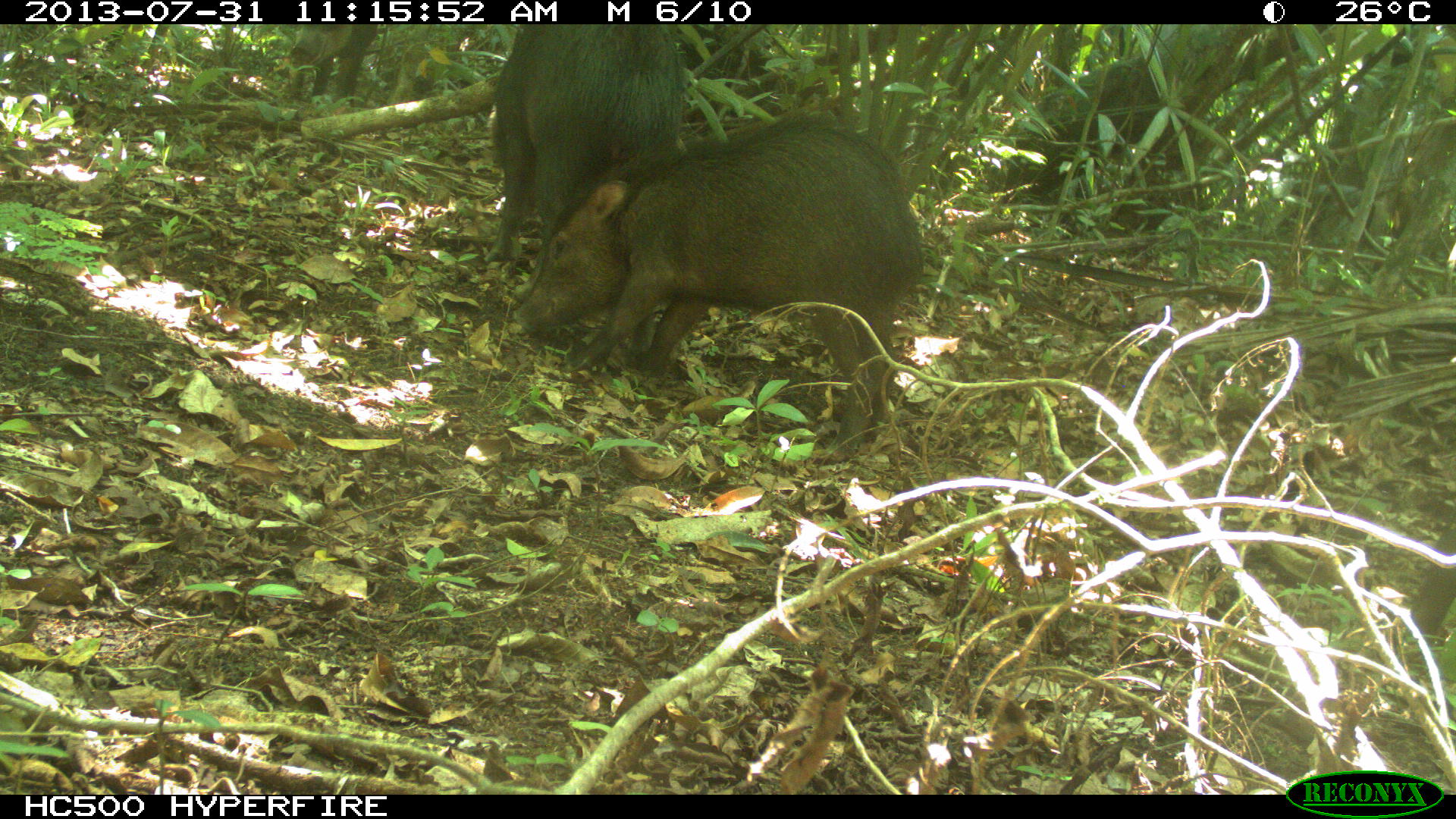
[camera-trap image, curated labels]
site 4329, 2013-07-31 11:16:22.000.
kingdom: Animalia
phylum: Chordata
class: Mammalia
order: Artiodactyla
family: Tayassuidae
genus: Tayassu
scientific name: Tayassu pecari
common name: white-lipped peccary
Tayassu pecari (white-lipped peccary), count 2.